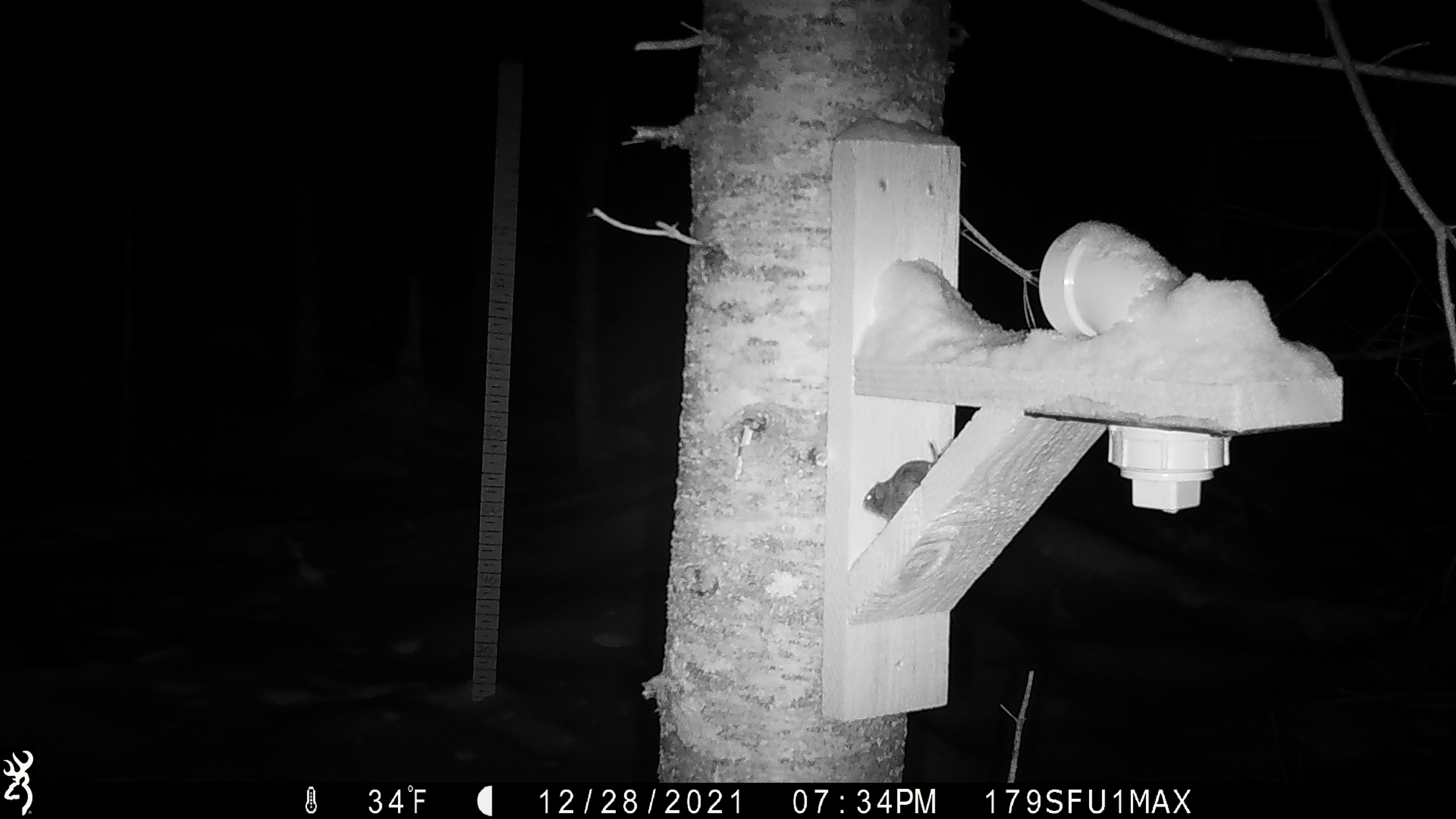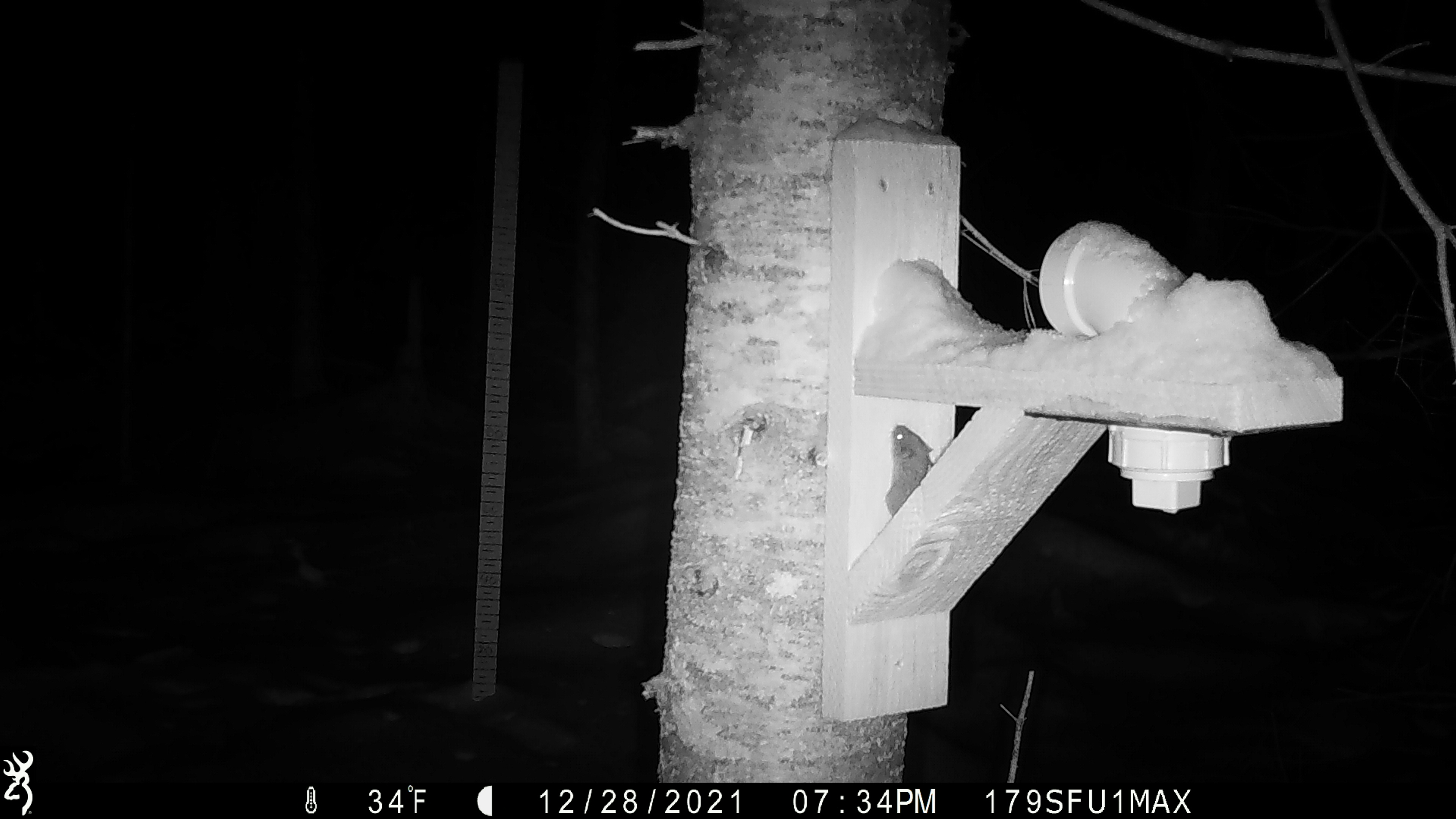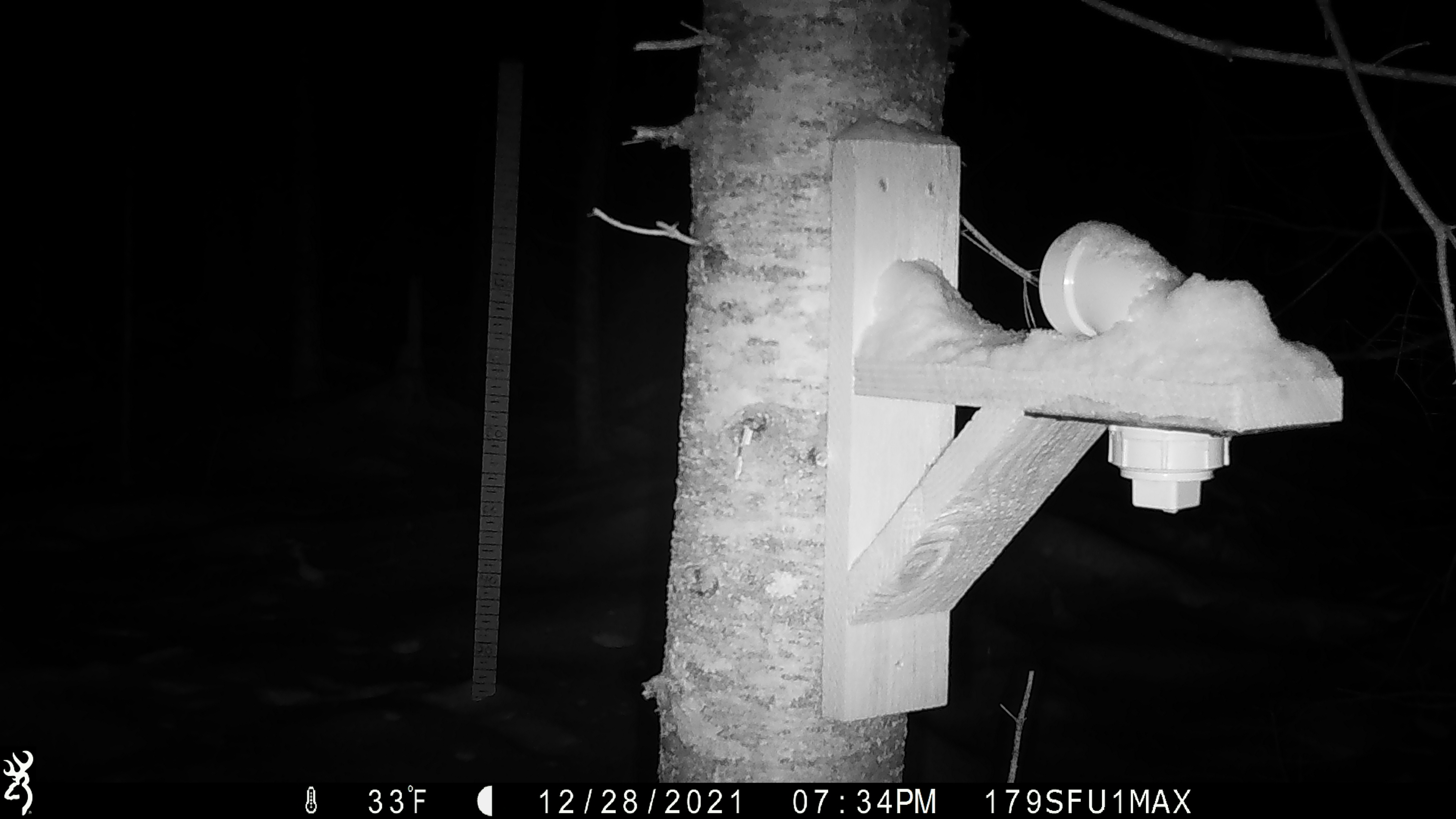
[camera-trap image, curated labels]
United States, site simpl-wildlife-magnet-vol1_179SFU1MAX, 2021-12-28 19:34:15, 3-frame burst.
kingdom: Animalia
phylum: Chordata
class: Mammalia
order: Rodentia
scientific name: Rodentia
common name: mouse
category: mouse sp.